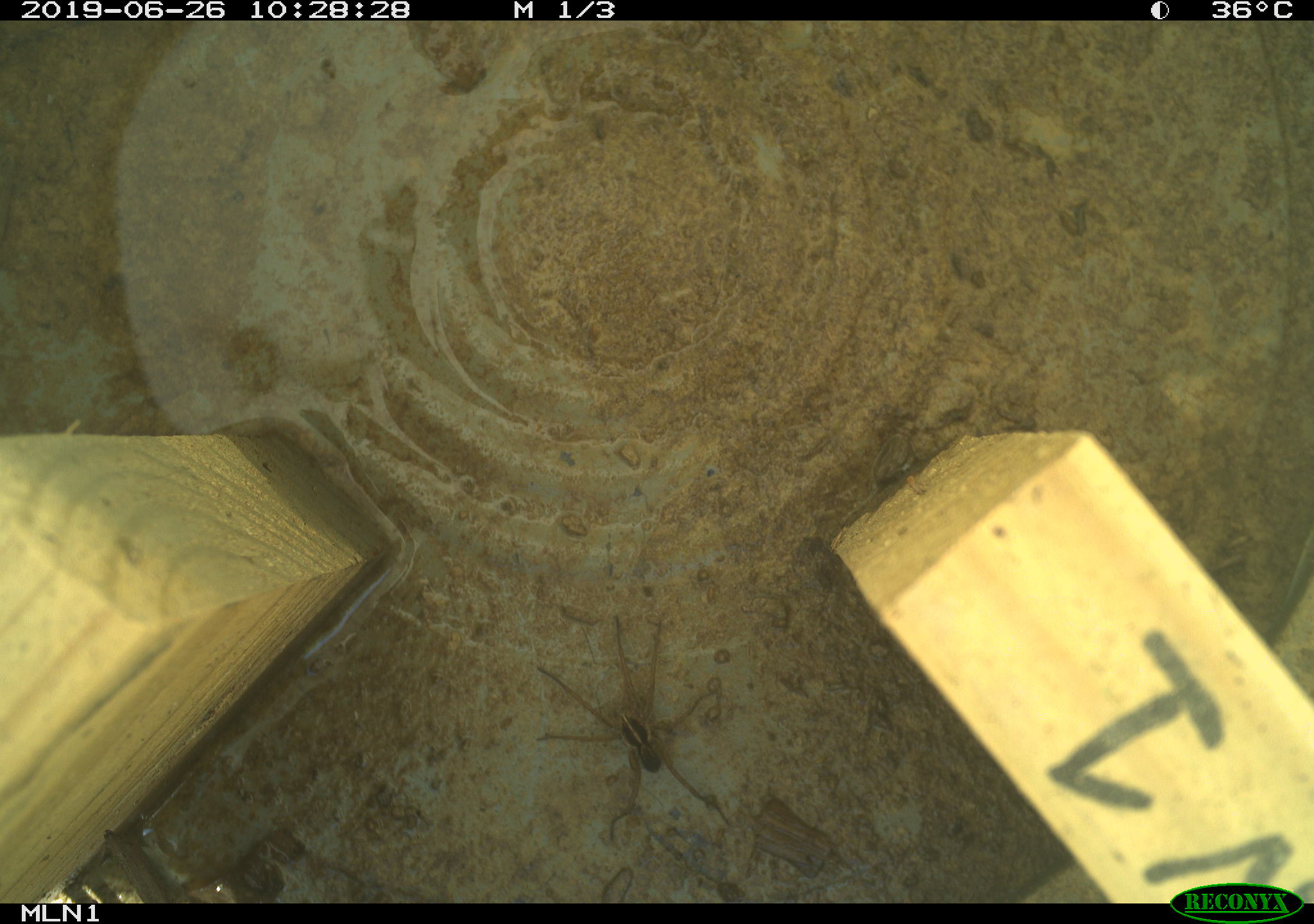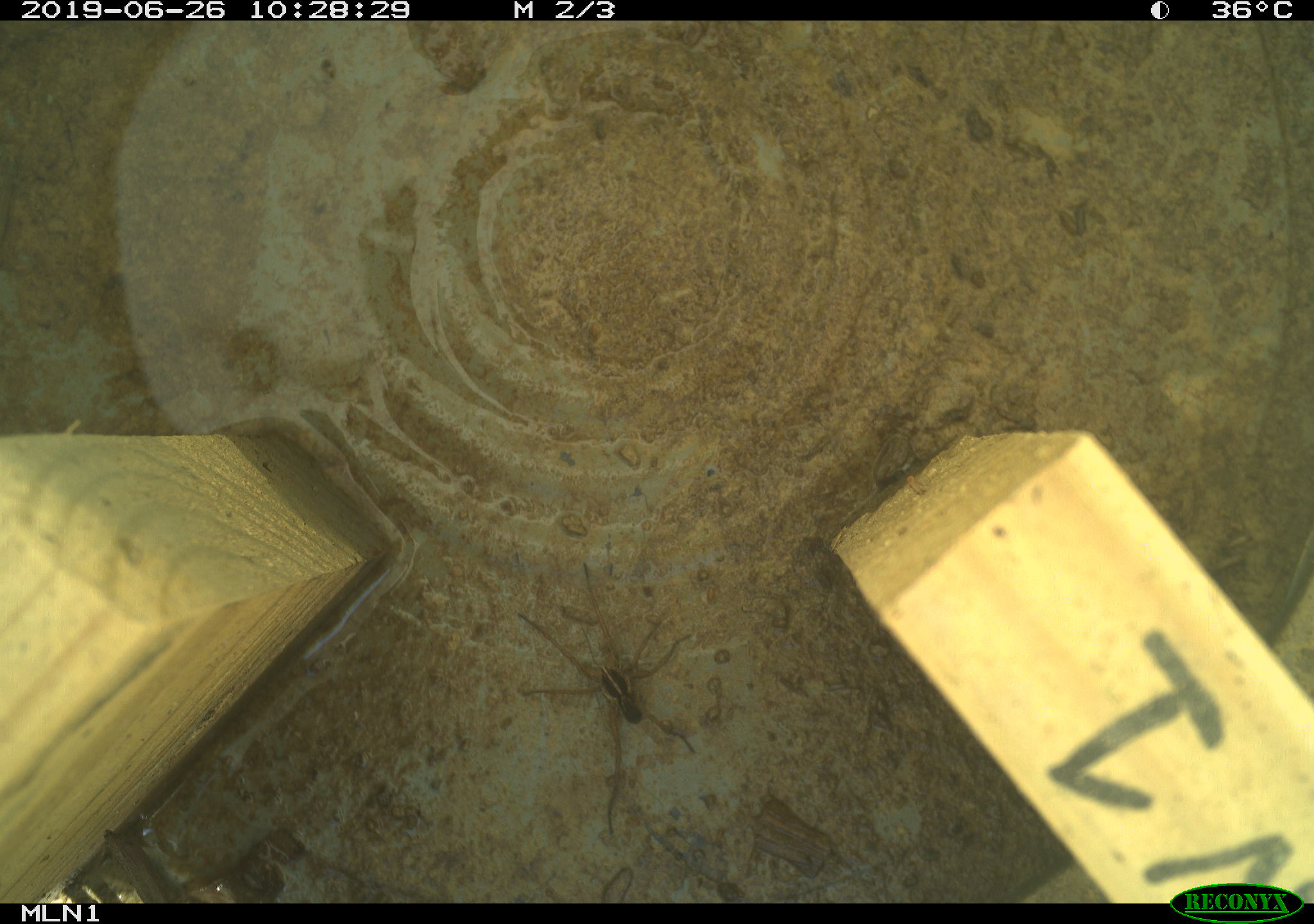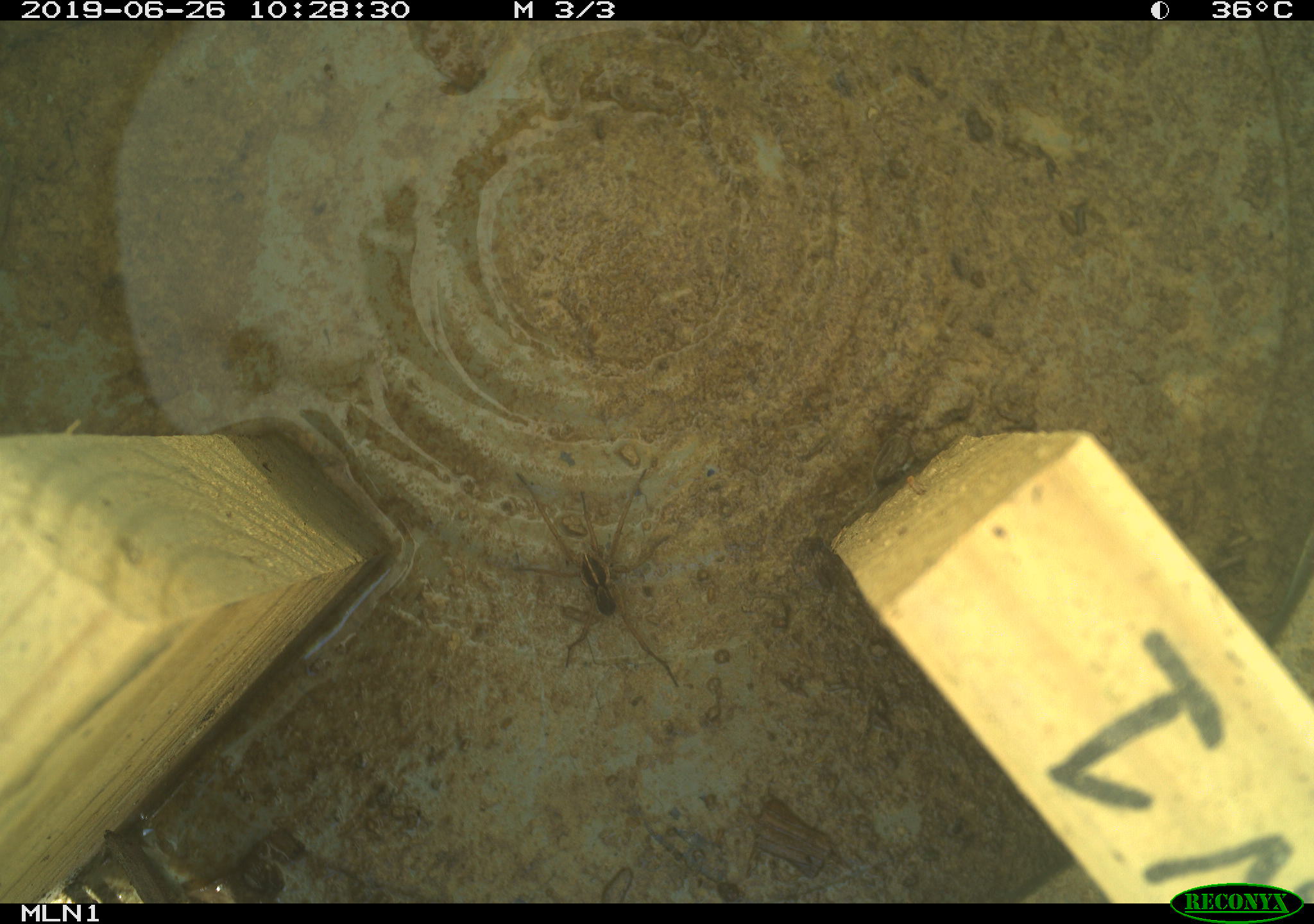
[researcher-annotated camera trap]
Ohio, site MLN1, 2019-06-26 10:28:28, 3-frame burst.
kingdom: Animalia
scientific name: Animalia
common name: animal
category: invertebrate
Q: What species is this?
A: Invertebrate (animal) (Animalia).